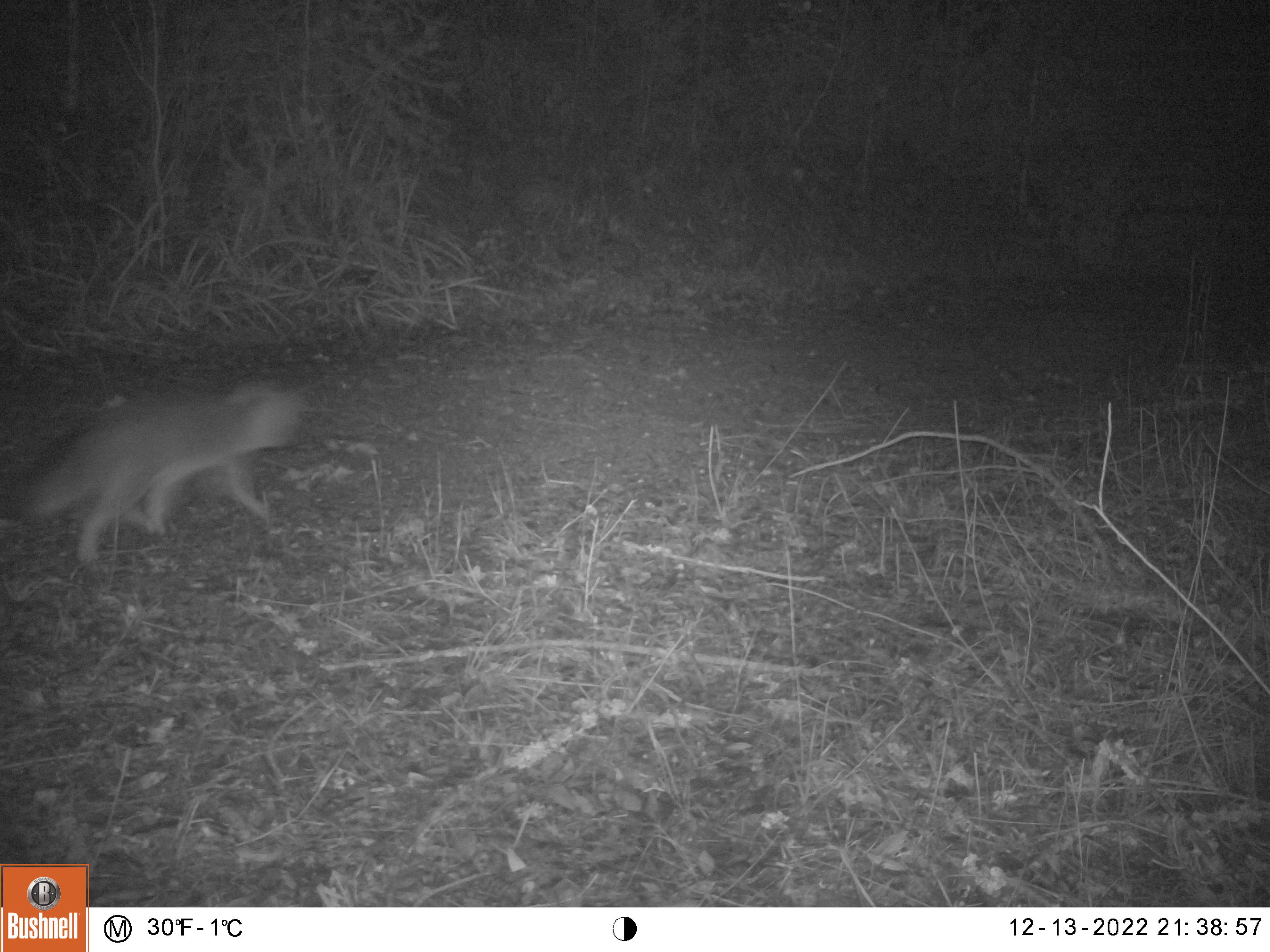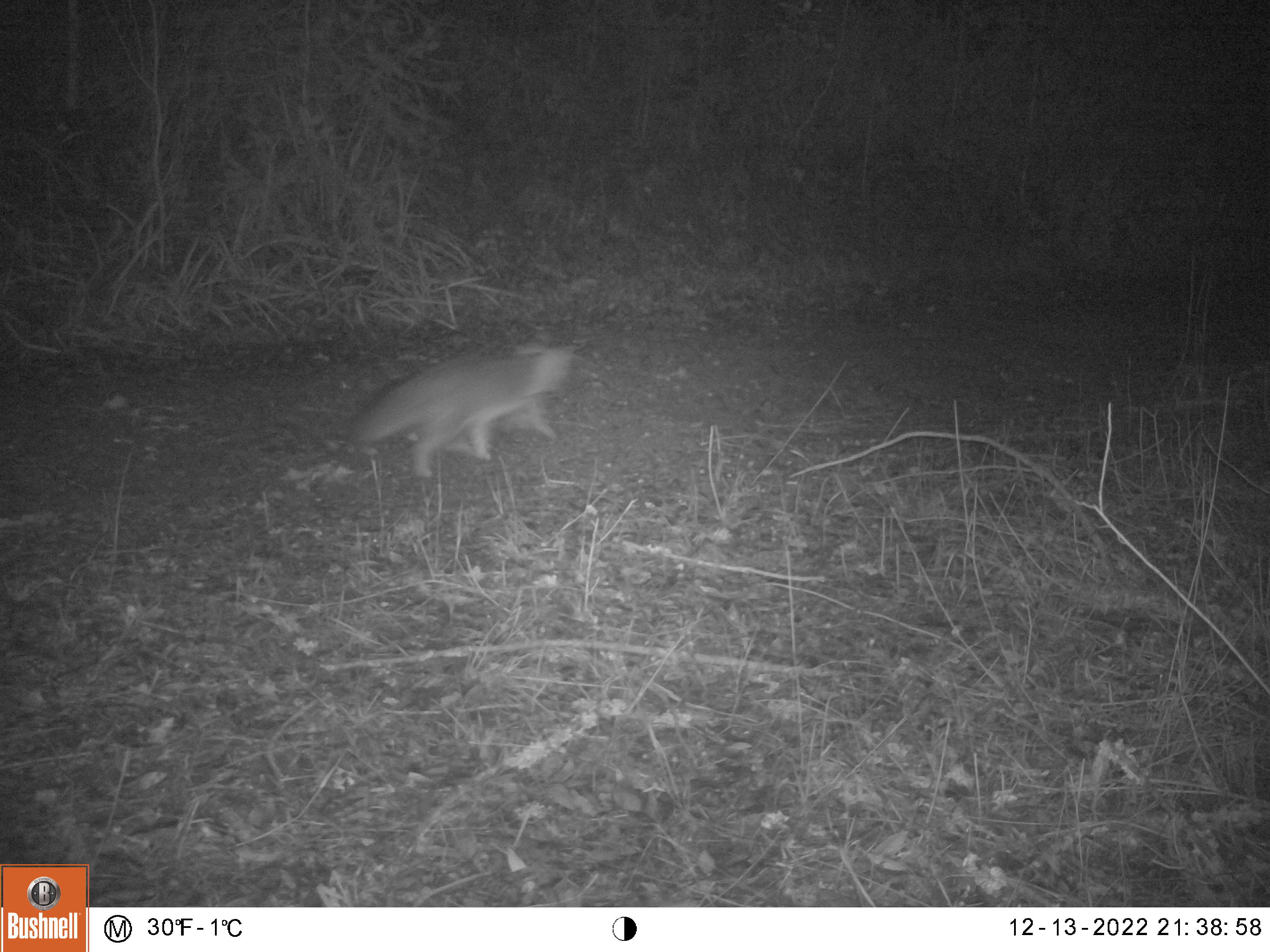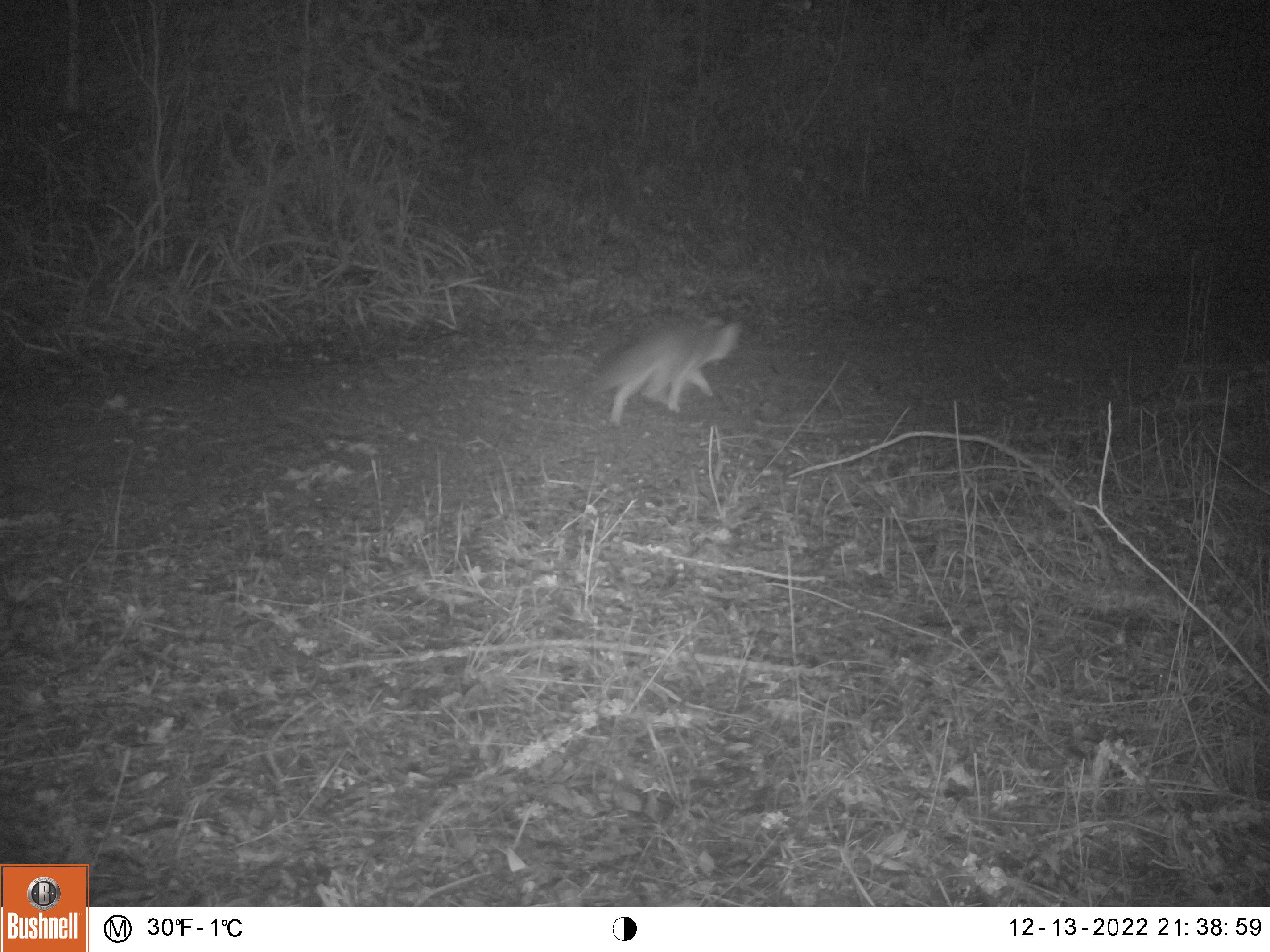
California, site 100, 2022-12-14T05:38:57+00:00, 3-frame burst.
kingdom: Animalia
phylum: Chordata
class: Mammalia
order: Carnivora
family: Canidae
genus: Urocyon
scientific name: Urocyon cinereoargenteus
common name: gray fox